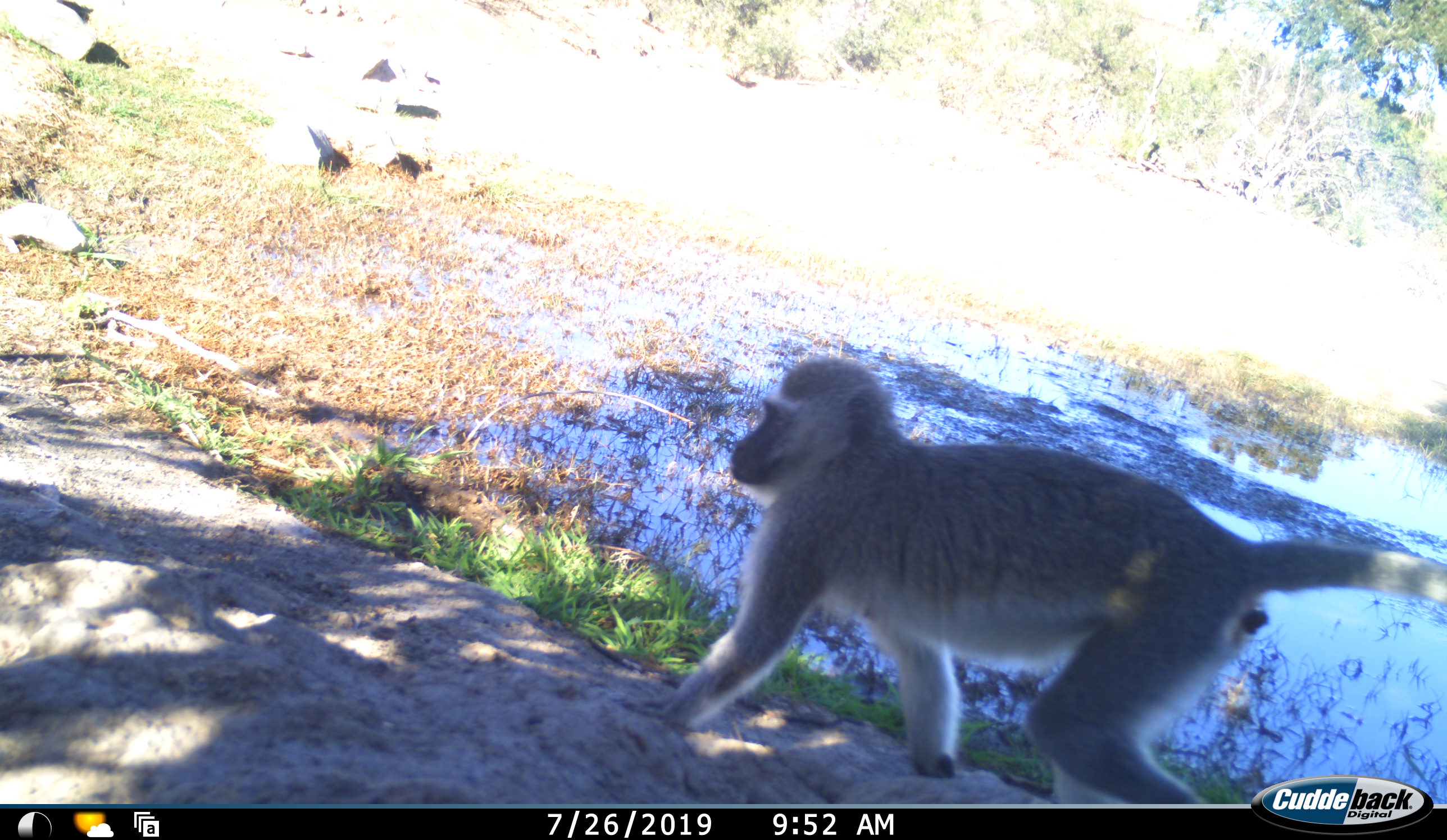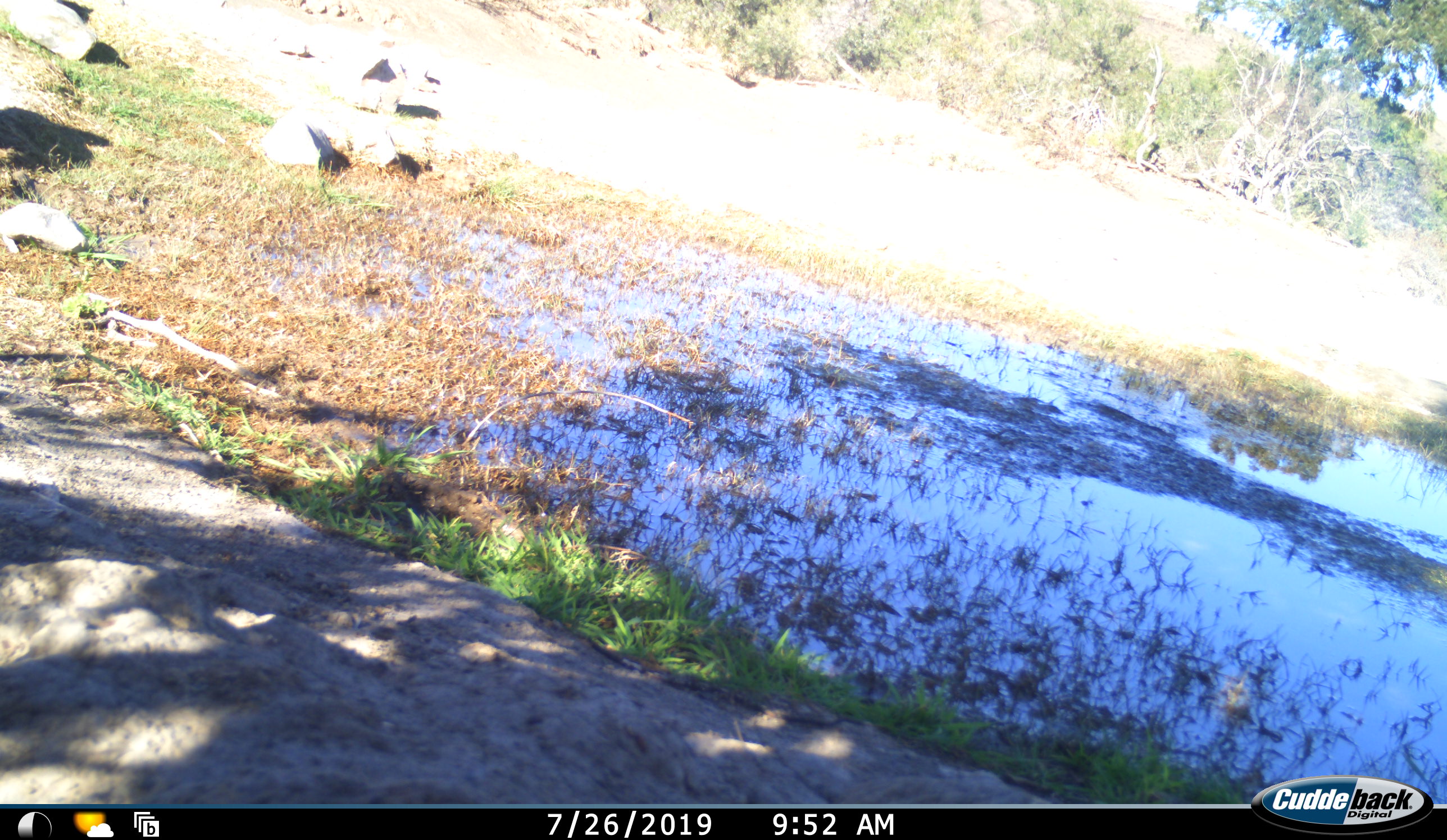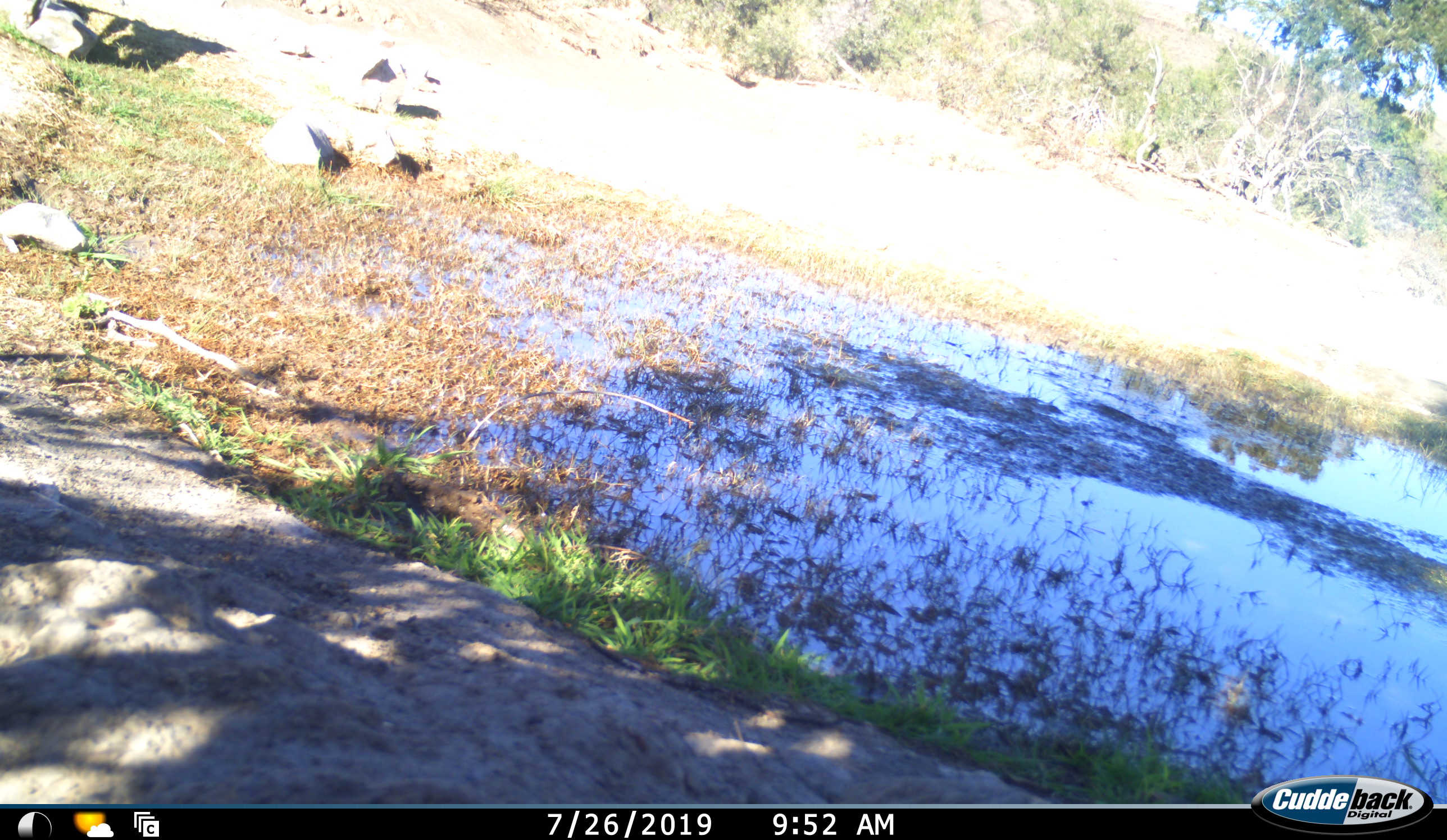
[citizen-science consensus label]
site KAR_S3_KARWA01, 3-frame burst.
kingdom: Animalia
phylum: Chordata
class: Mammalia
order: Primates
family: Cercopithecidae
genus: Chlorocebus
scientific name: Chlorocebus pygerythrus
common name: vervet monkey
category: monkeyvervet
Monkeyvervet (vervet monkey) (Chlorocebus pygerythrus), count 1. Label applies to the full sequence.